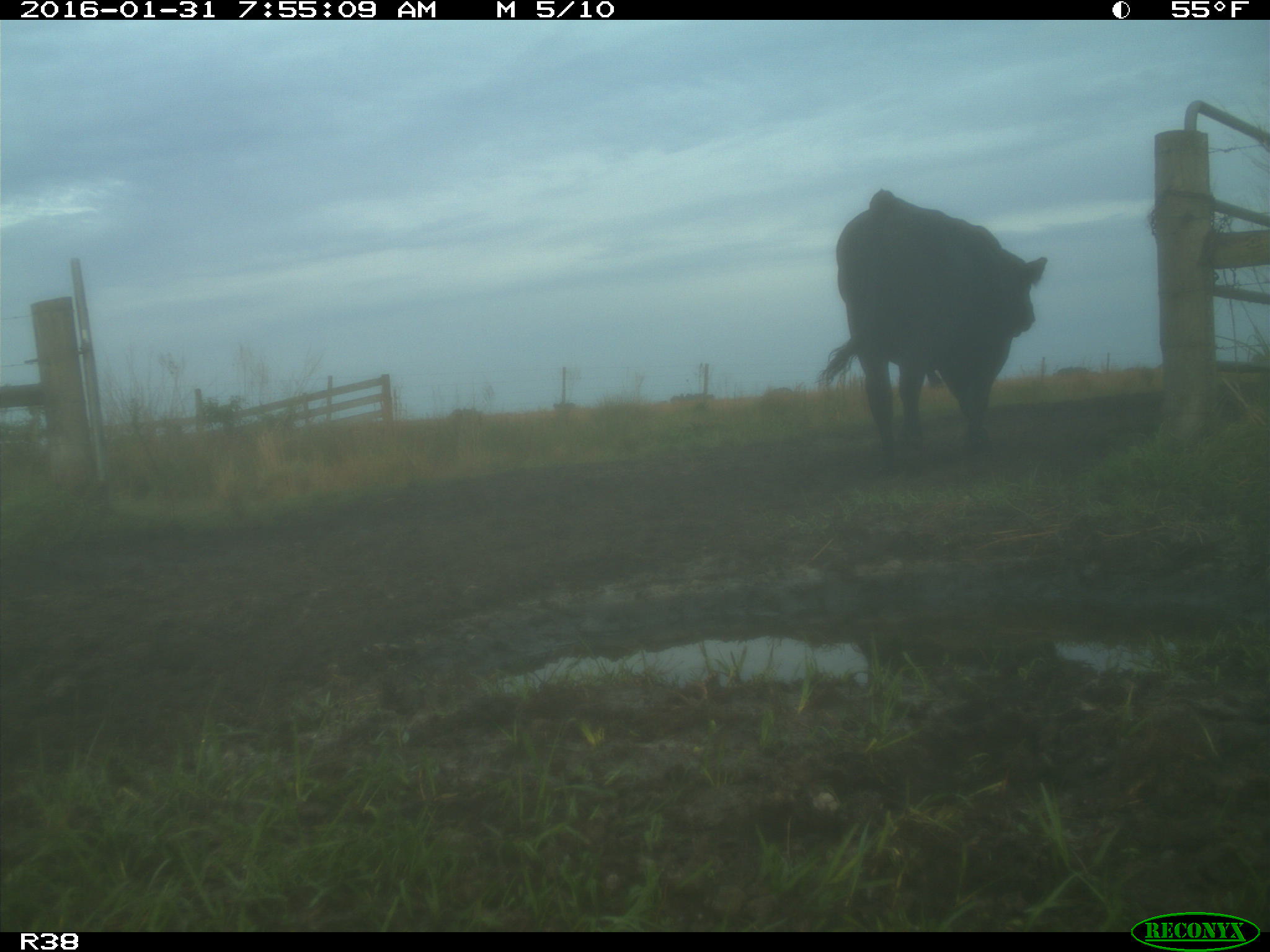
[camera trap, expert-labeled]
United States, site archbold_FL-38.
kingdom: Animalia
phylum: Chordata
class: Mammalia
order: Artiodactyla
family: Bovidae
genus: Bos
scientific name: Bos taurus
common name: domestic cow